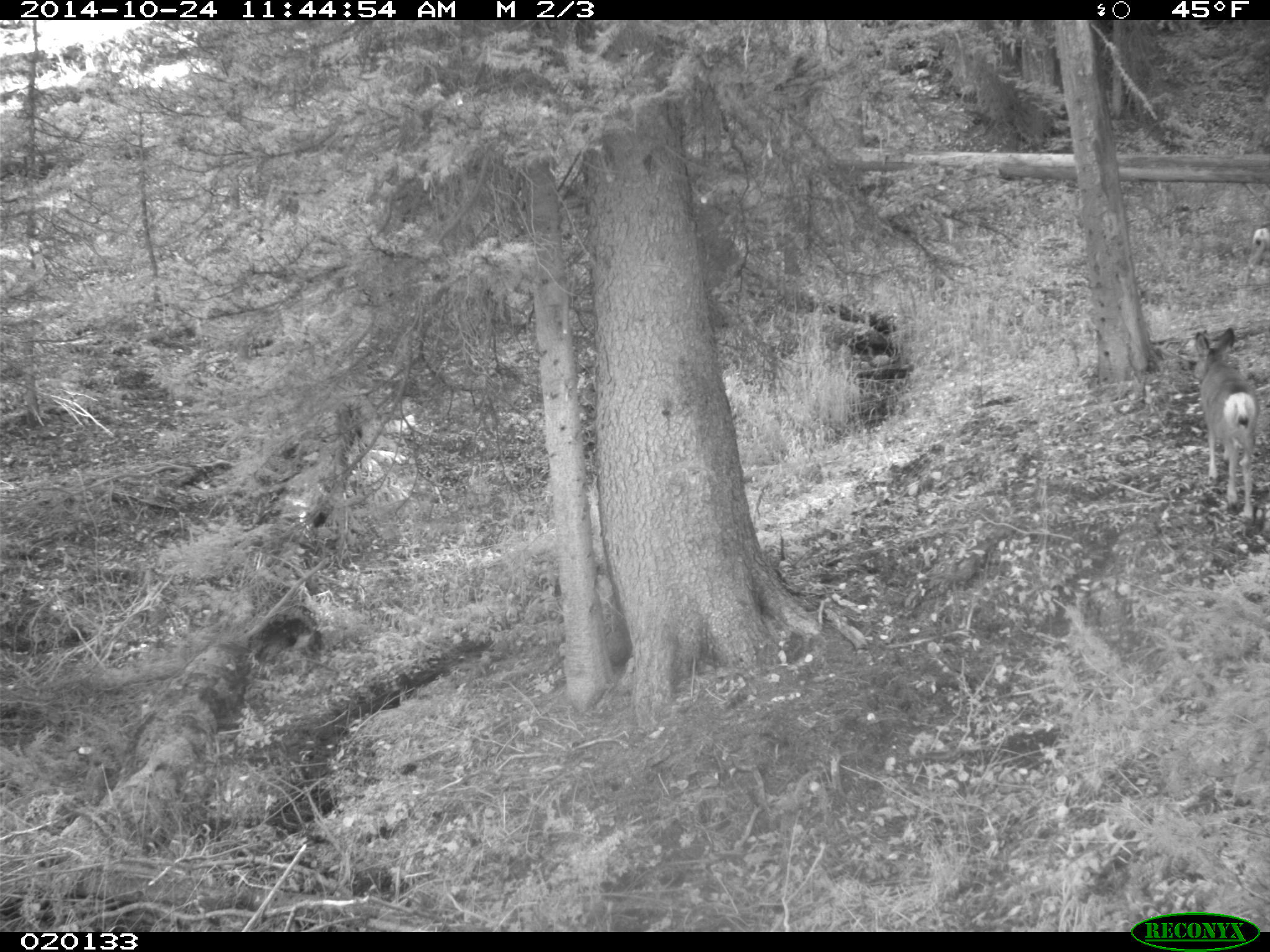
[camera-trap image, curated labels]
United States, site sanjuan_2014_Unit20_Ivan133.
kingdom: Animalia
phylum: Chordata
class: Mammalia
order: Artiodactyla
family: Cervidae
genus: Odocoileus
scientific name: Odocoileus hemionus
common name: mule deer